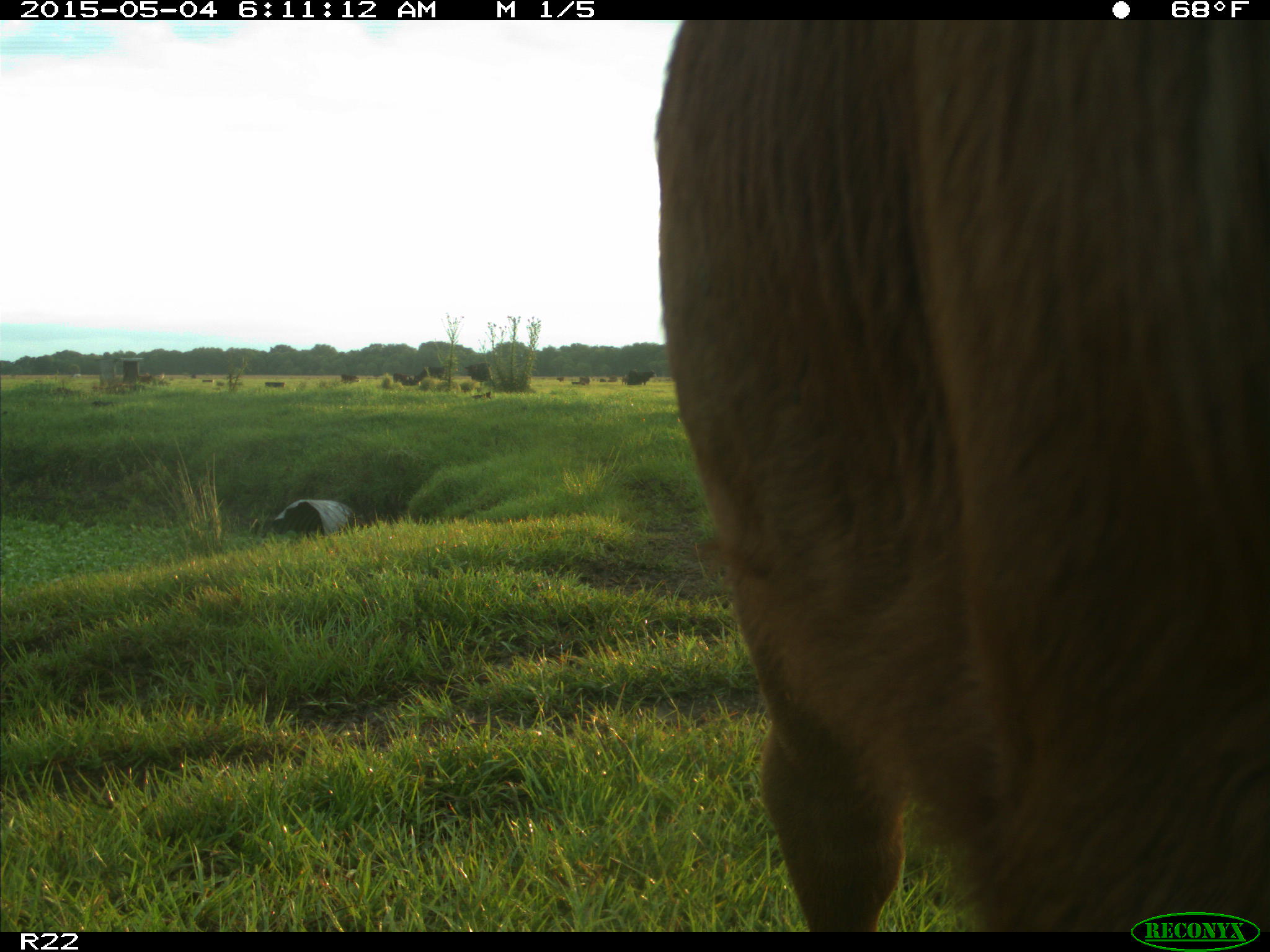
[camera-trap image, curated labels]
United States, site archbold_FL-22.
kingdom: Animalia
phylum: Chordata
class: Mammalia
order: Artiodactyla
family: Bovidae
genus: Bos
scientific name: Bos taurus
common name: domestic cow